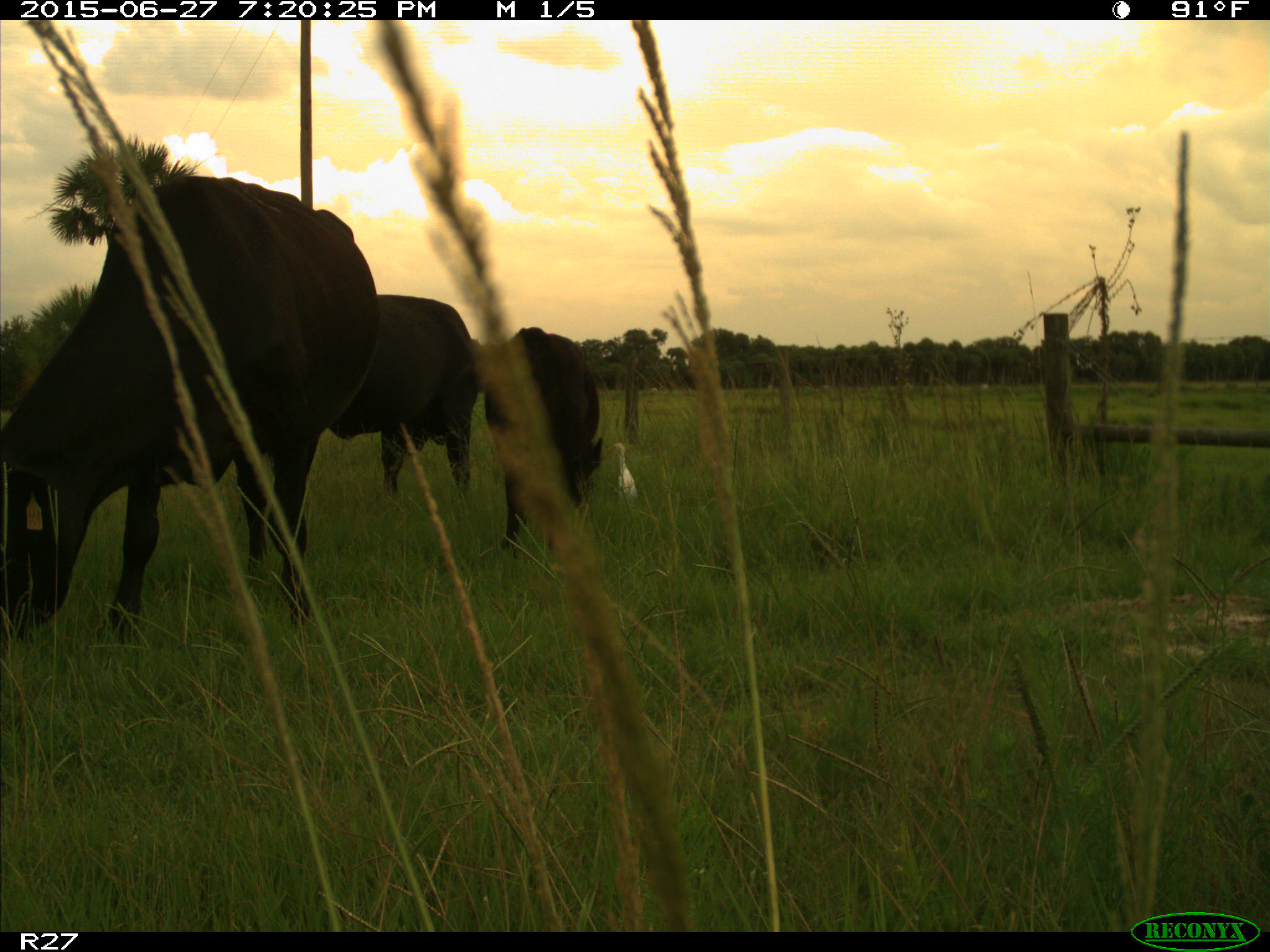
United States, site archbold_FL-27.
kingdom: Animalia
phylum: Chordata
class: Mammalia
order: Artiodactyla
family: Bovidae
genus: Bos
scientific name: Bos taurus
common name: domestic cow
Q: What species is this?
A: Bos taurus (domestic cow).